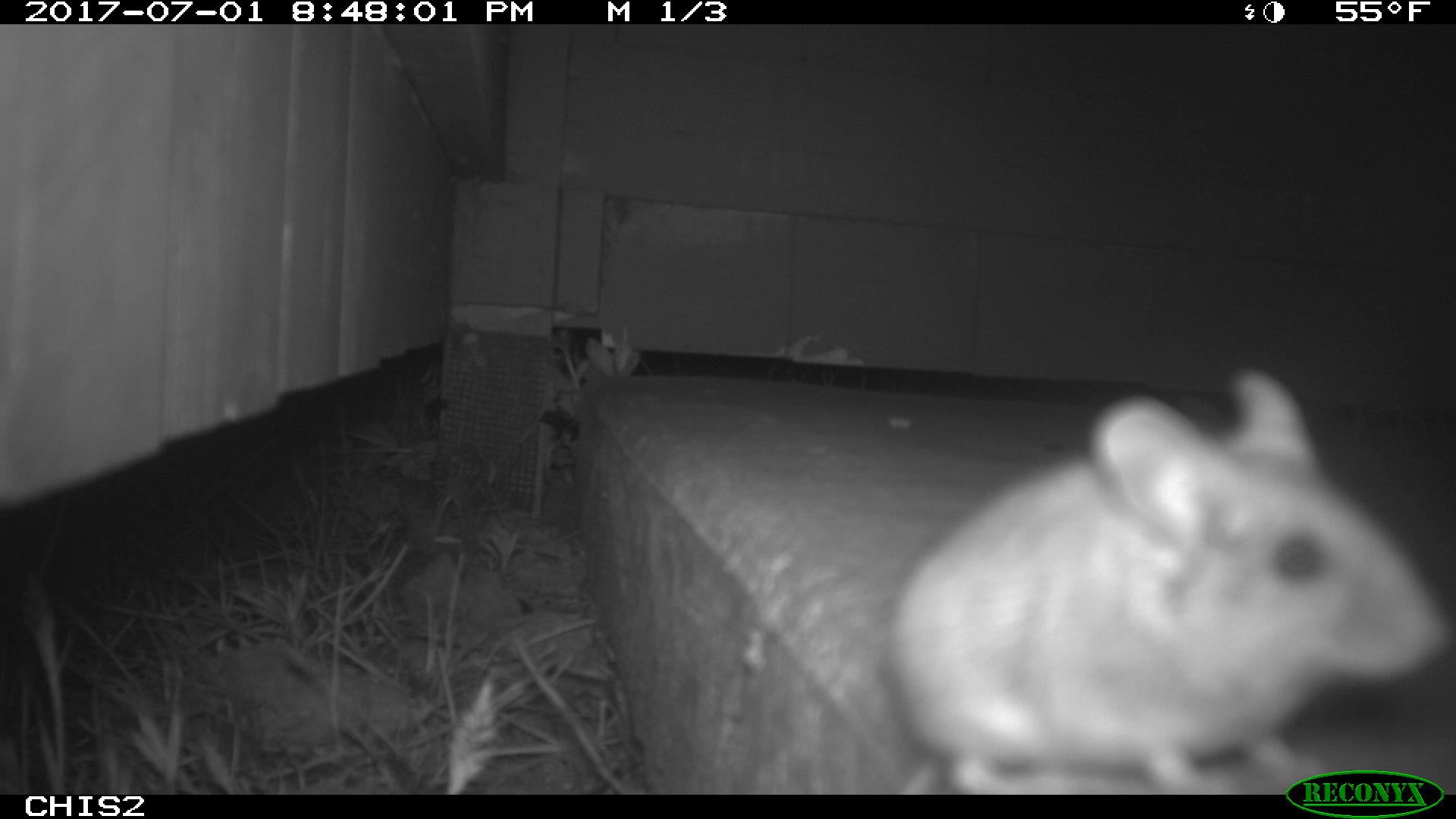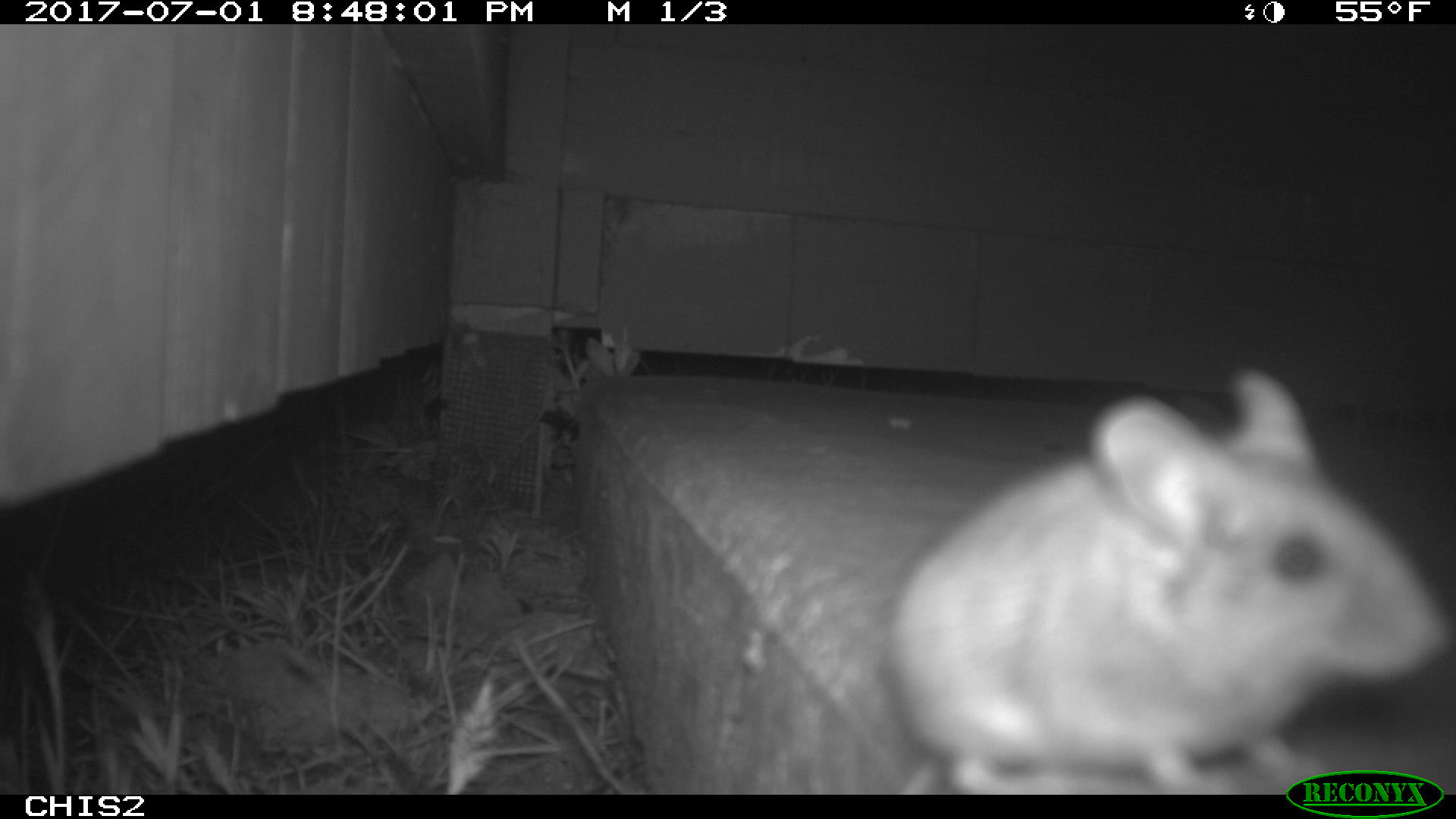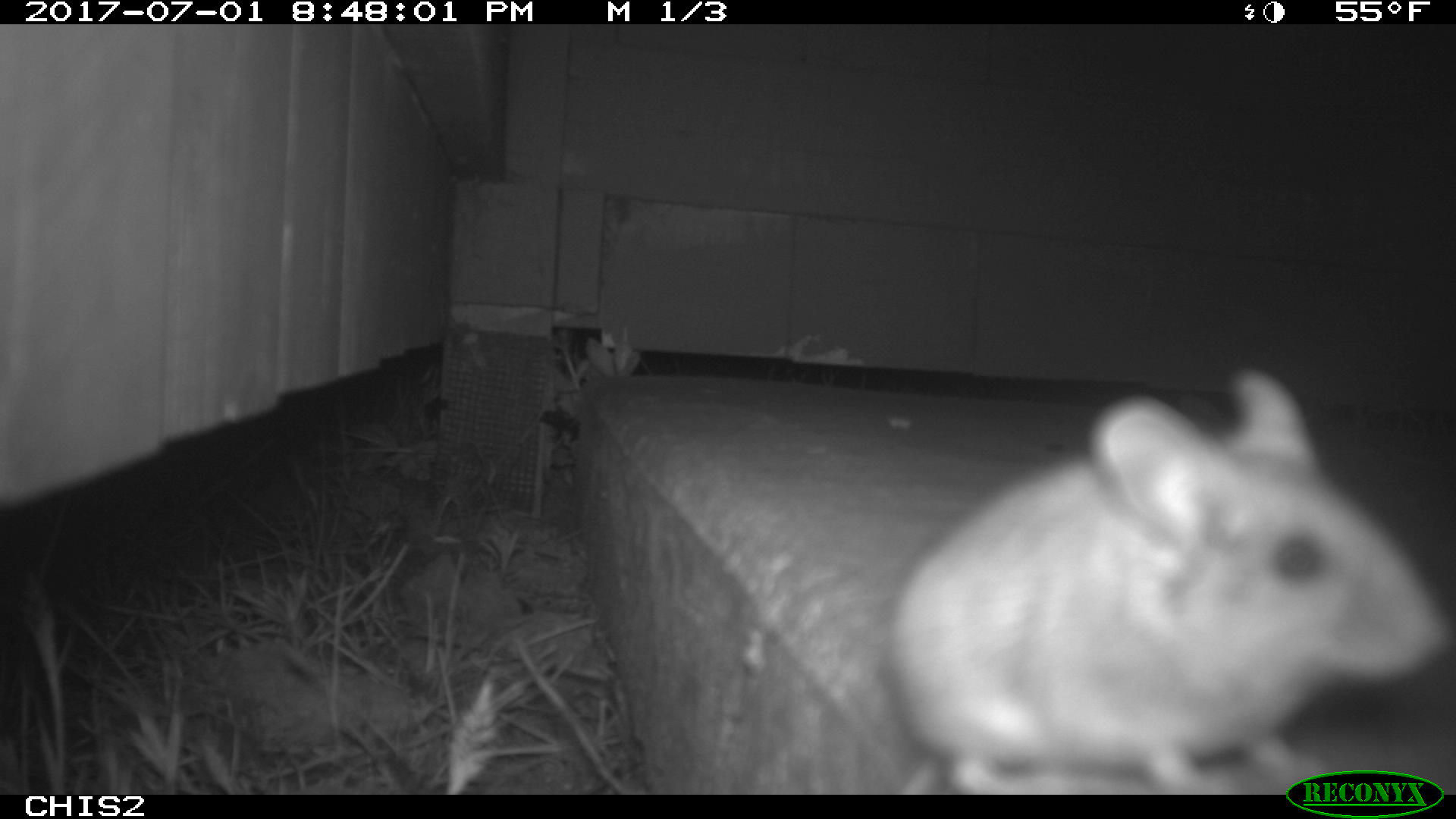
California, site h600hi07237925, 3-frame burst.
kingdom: Animalia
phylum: Chordata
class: Mammalia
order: Rodentia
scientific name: Rodentia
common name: rodent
Rodent (Rodentia).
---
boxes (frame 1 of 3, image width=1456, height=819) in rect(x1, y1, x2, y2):
rodent: rect(884, 368, 1455, 795)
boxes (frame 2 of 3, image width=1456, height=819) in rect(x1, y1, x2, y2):
rodent: rect(886, 364, 1451, 792)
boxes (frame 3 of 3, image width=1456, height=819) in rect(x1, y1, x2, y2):
rodent: rect(887, 369, 1453, 793)